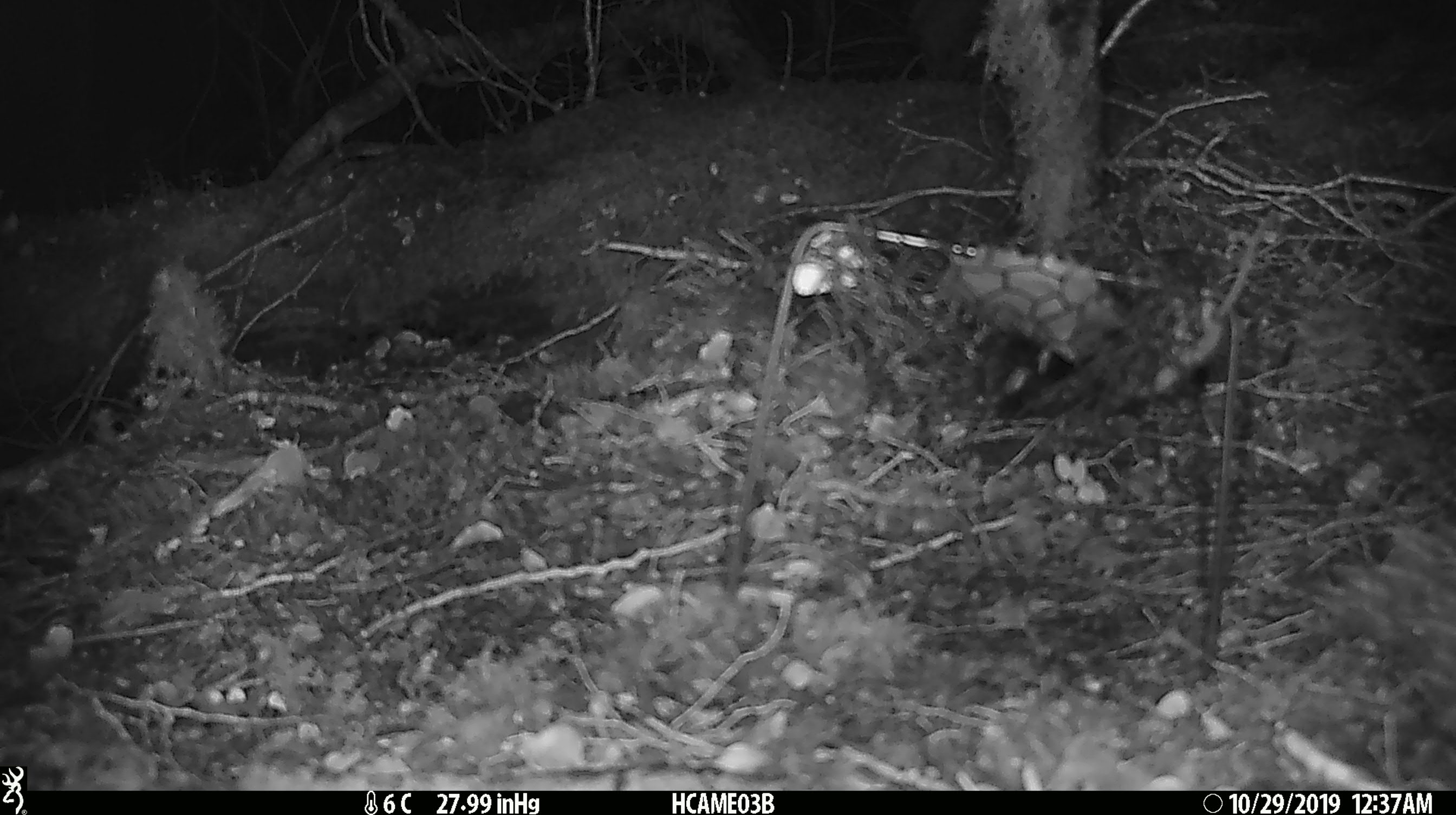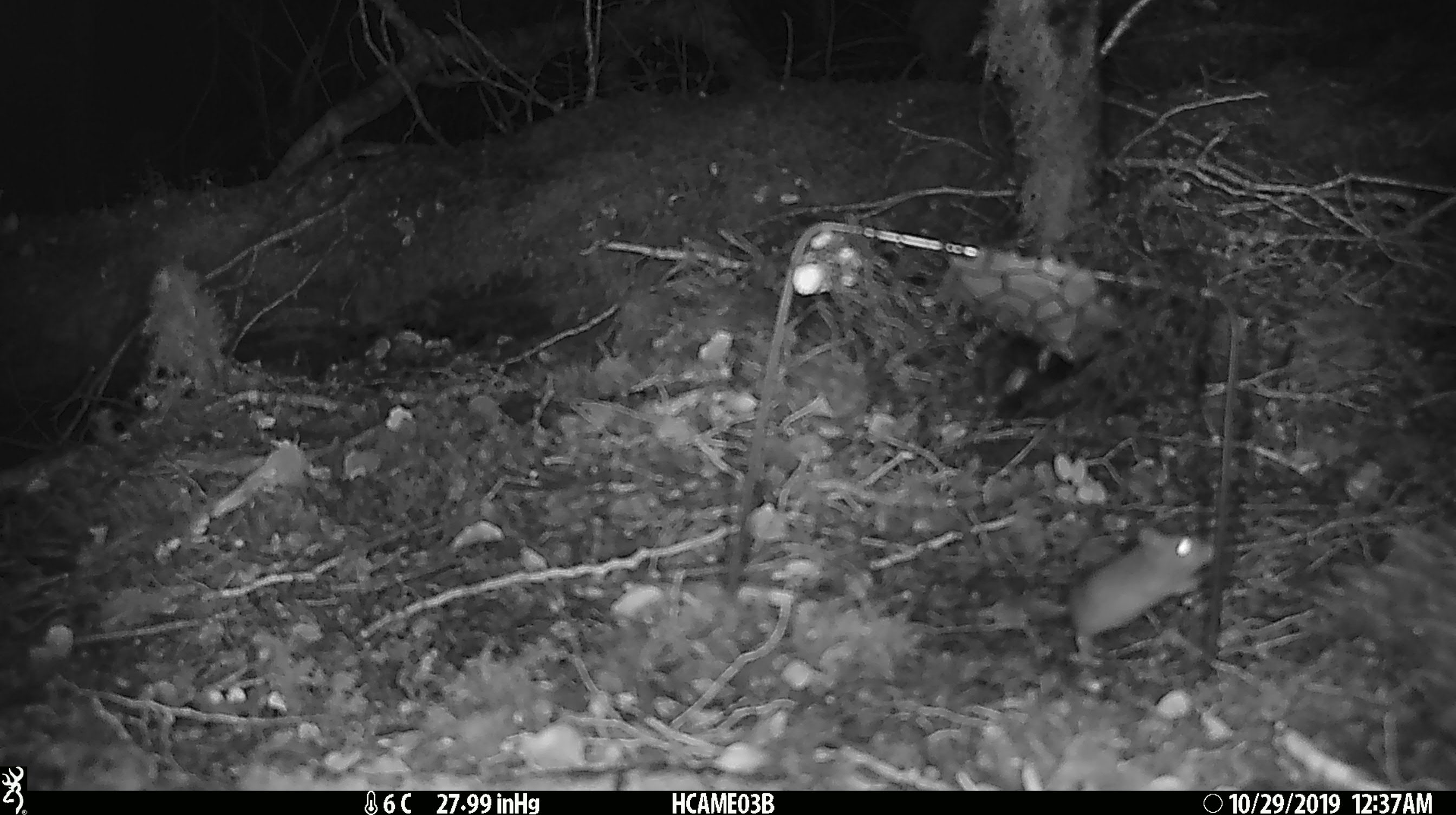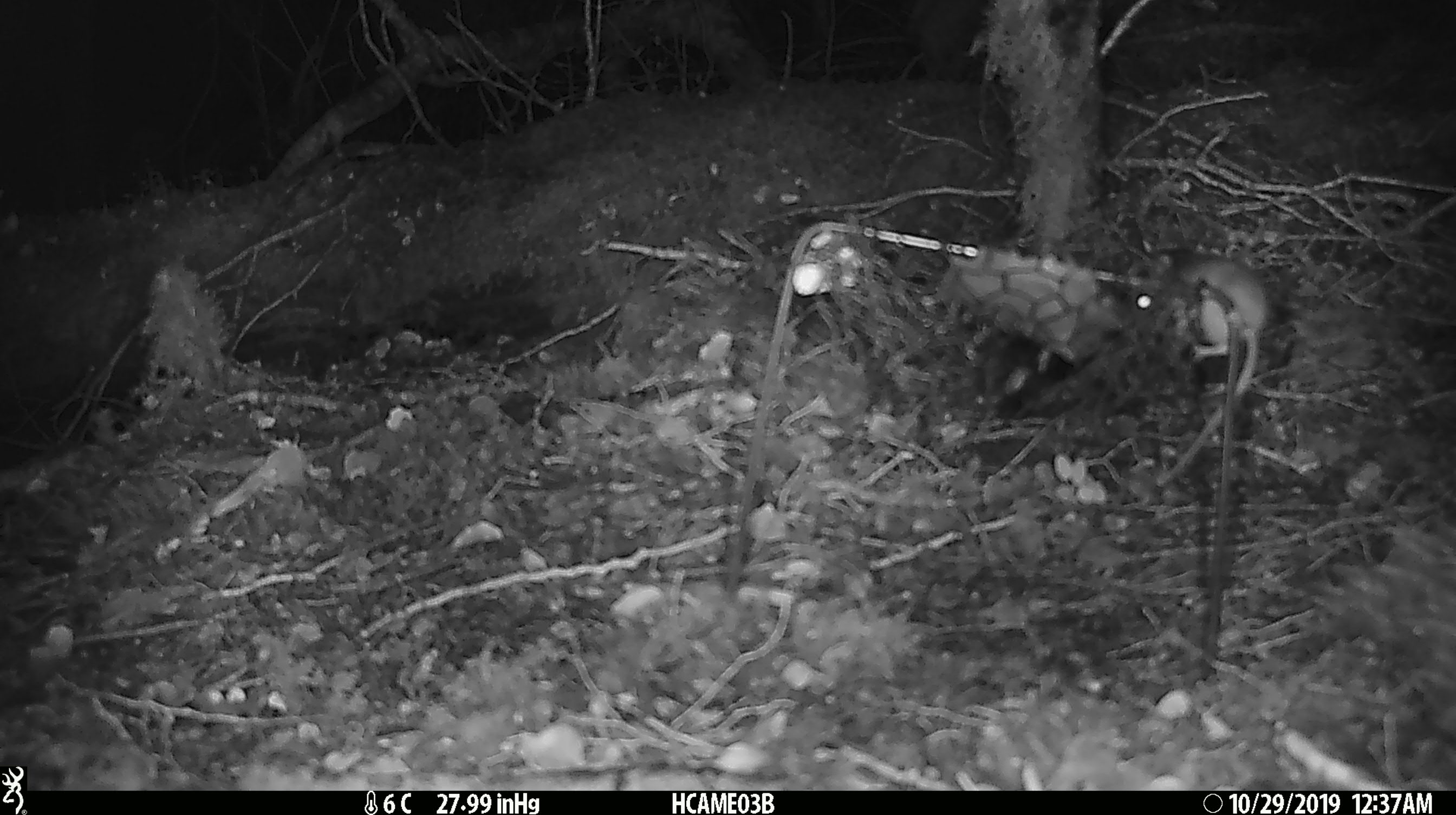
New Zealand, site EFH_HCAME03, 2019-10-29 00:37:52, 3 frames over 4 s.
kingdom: Animalia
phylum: Chordata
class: Mammalia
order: Rodentia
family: Muridae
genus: Mus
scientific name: Mus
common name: mouse